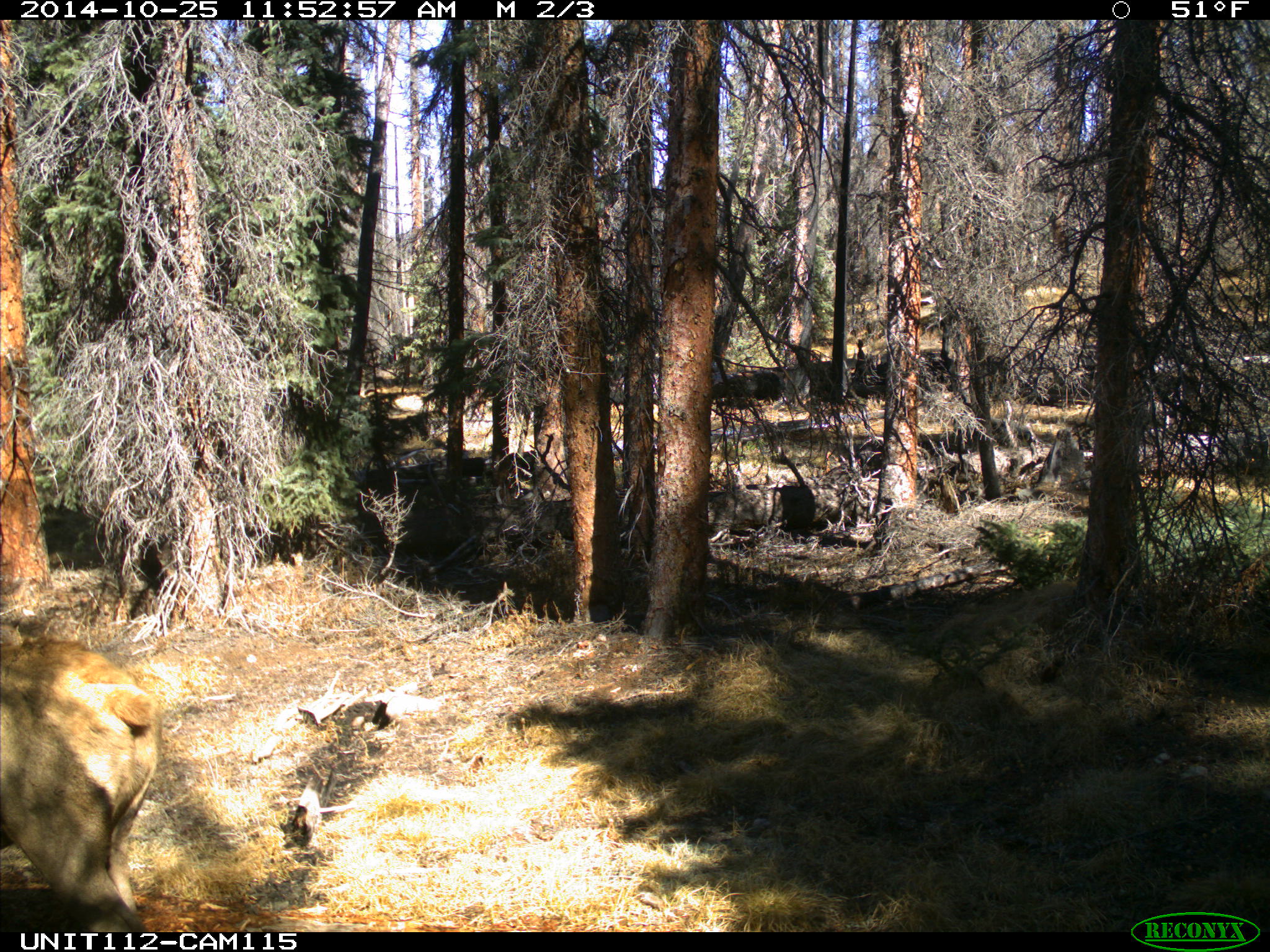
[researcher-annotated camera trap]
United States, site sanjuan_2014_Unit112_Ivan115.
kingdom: Animalia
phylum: Chordata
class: Mammalia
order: Artiodactyla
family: Cervidae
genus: Cervus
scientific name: Cervus elaphus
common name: red deer